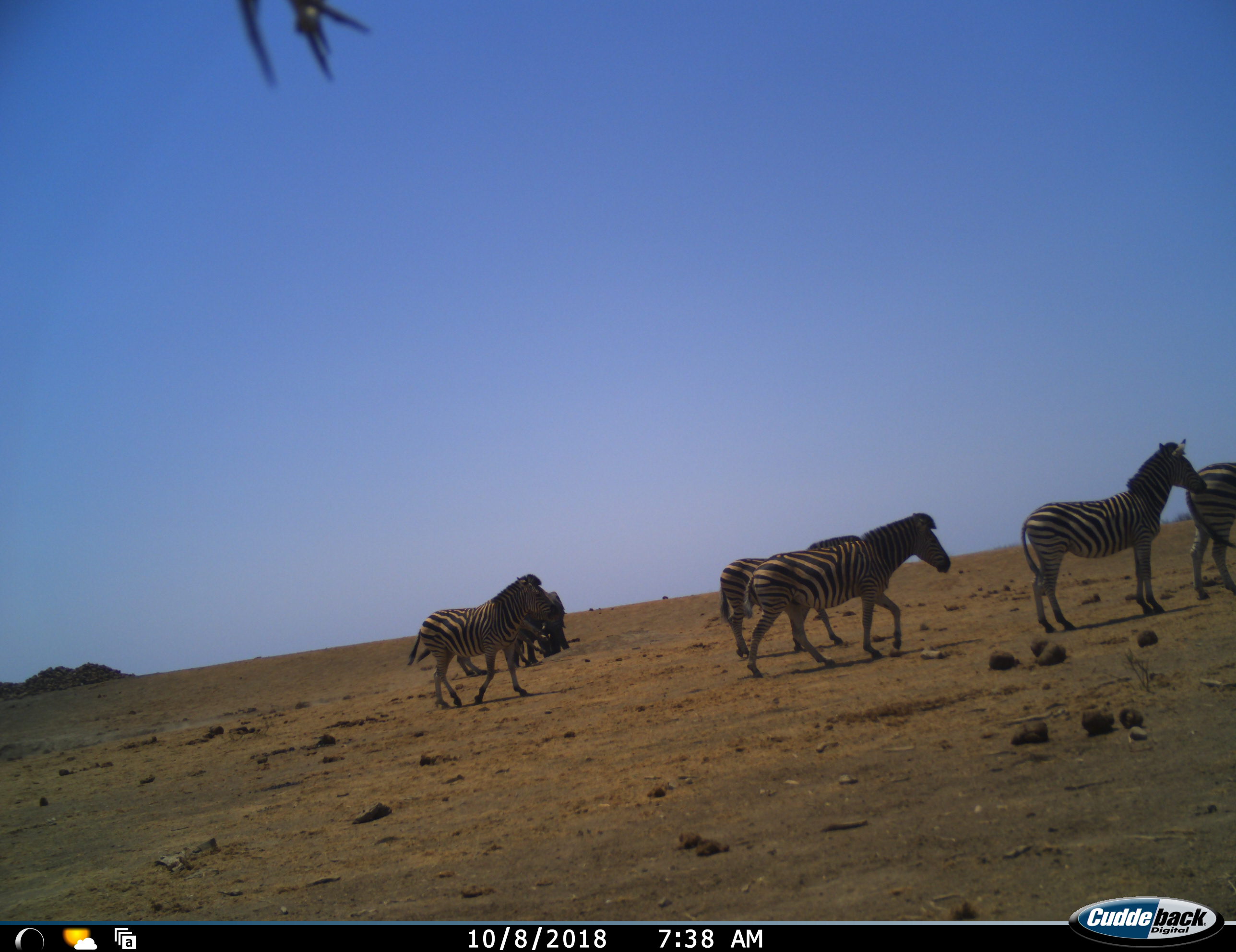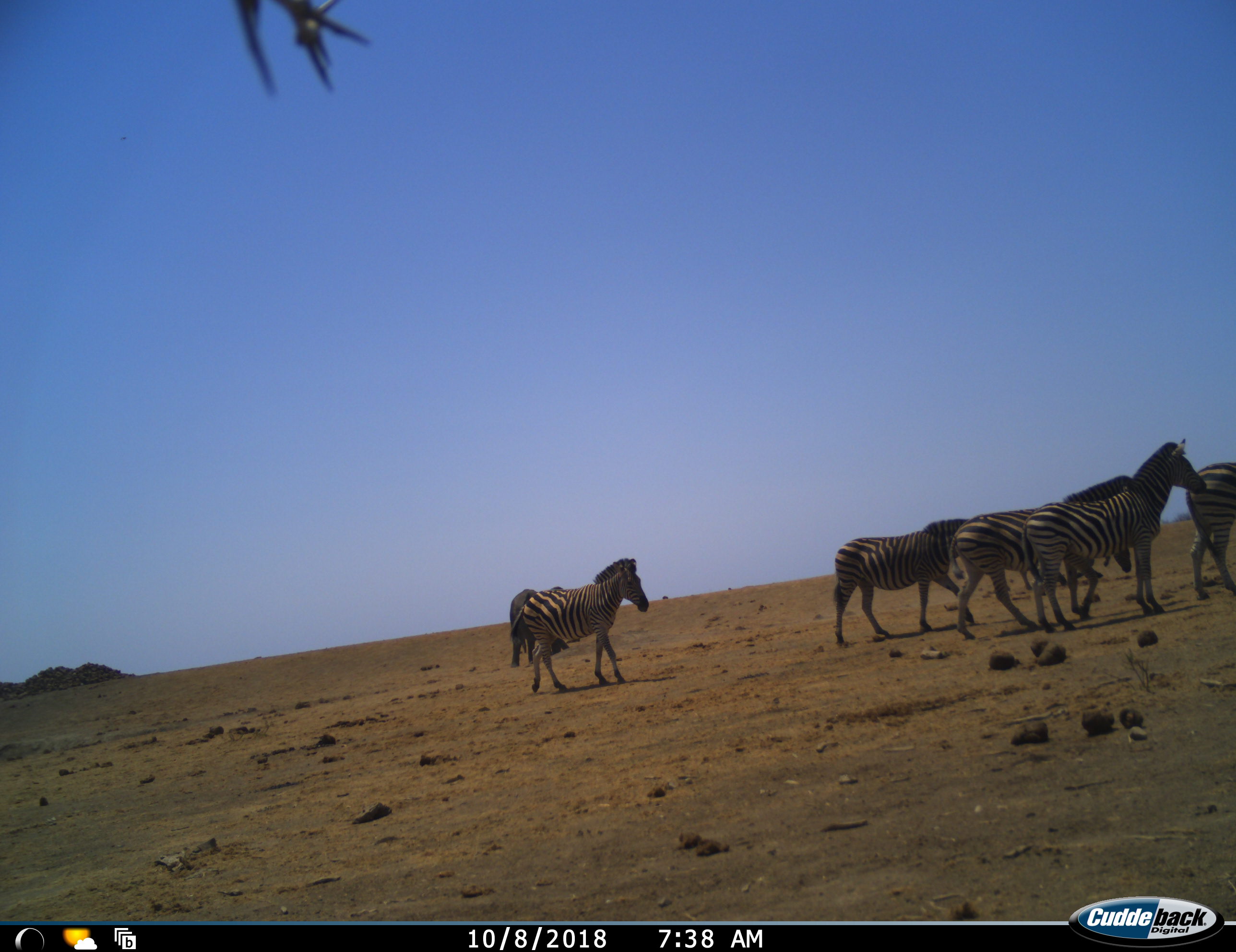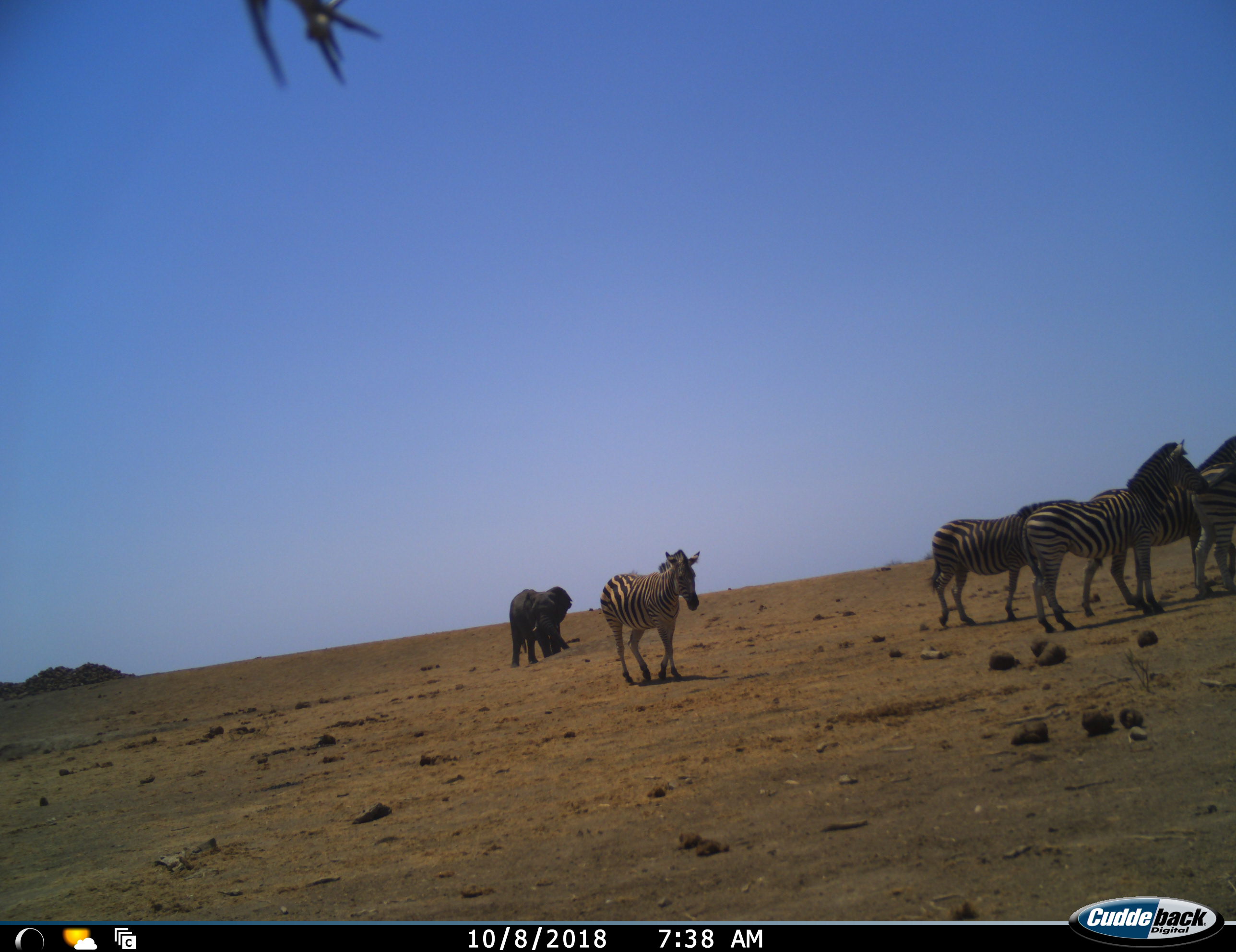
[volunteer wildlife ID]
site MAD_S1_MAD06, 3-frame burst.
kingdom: Animalia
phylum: Chordata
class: Mammalia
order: Proboscidea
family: Elephantidae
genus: Loxodonta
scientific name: Loxodonta africana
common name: african bush elephant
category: elephant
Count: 1.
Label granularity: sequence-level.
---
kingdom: Animalia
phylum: Chordata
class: Mammalia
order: Perissodactyla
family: Equidae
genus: Equus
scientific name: Equus quagga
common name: plains zebra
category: zebraplains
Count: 5.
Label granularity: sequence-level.